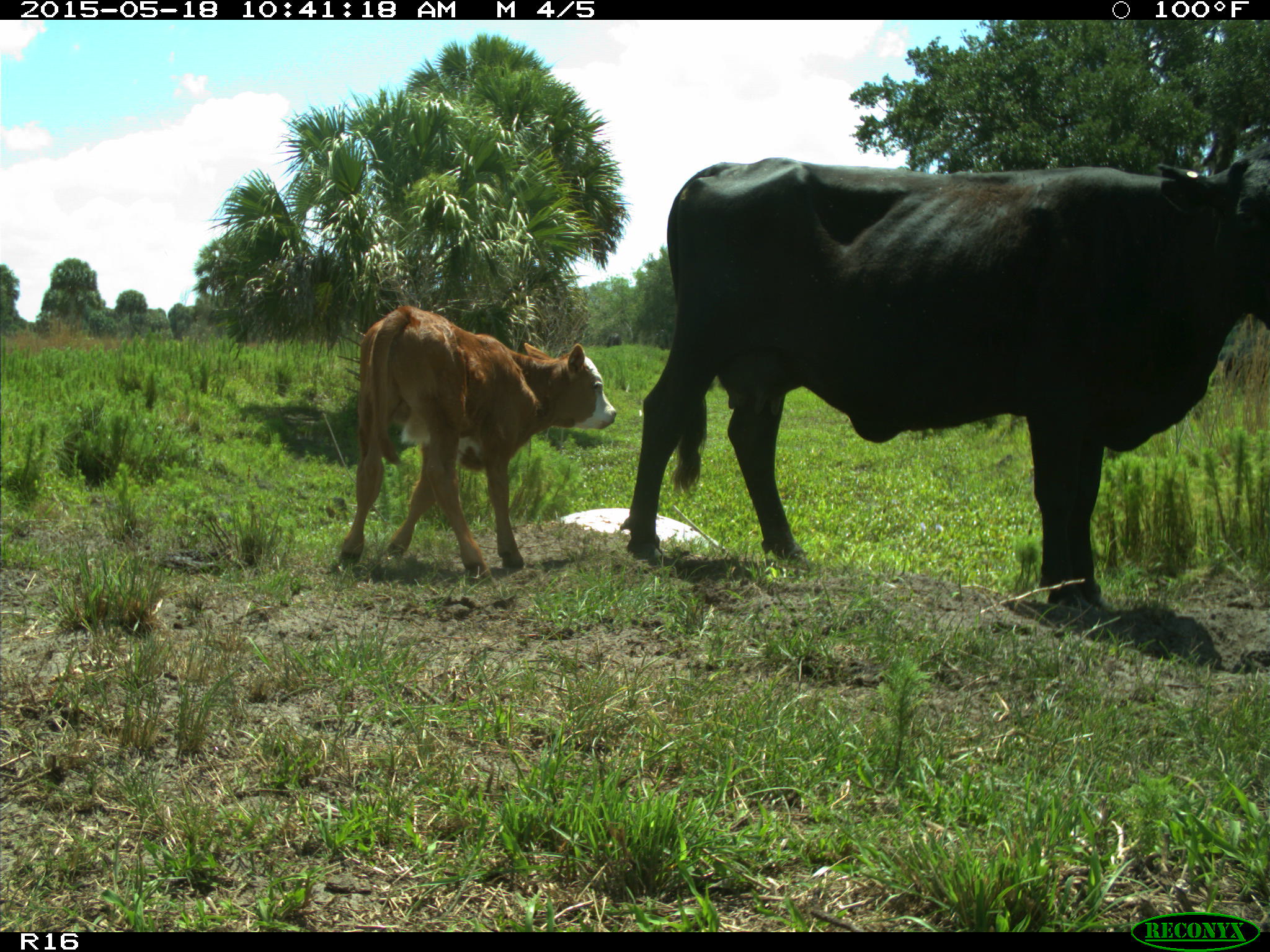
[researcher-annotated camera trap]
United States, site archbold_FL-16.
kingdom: Animalia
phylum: Chordata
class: Mammalia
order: Artiodactyla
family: Bovidae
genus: Bos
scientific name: Bos taurus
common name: domestic cow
Bos taurus (domestic cow).